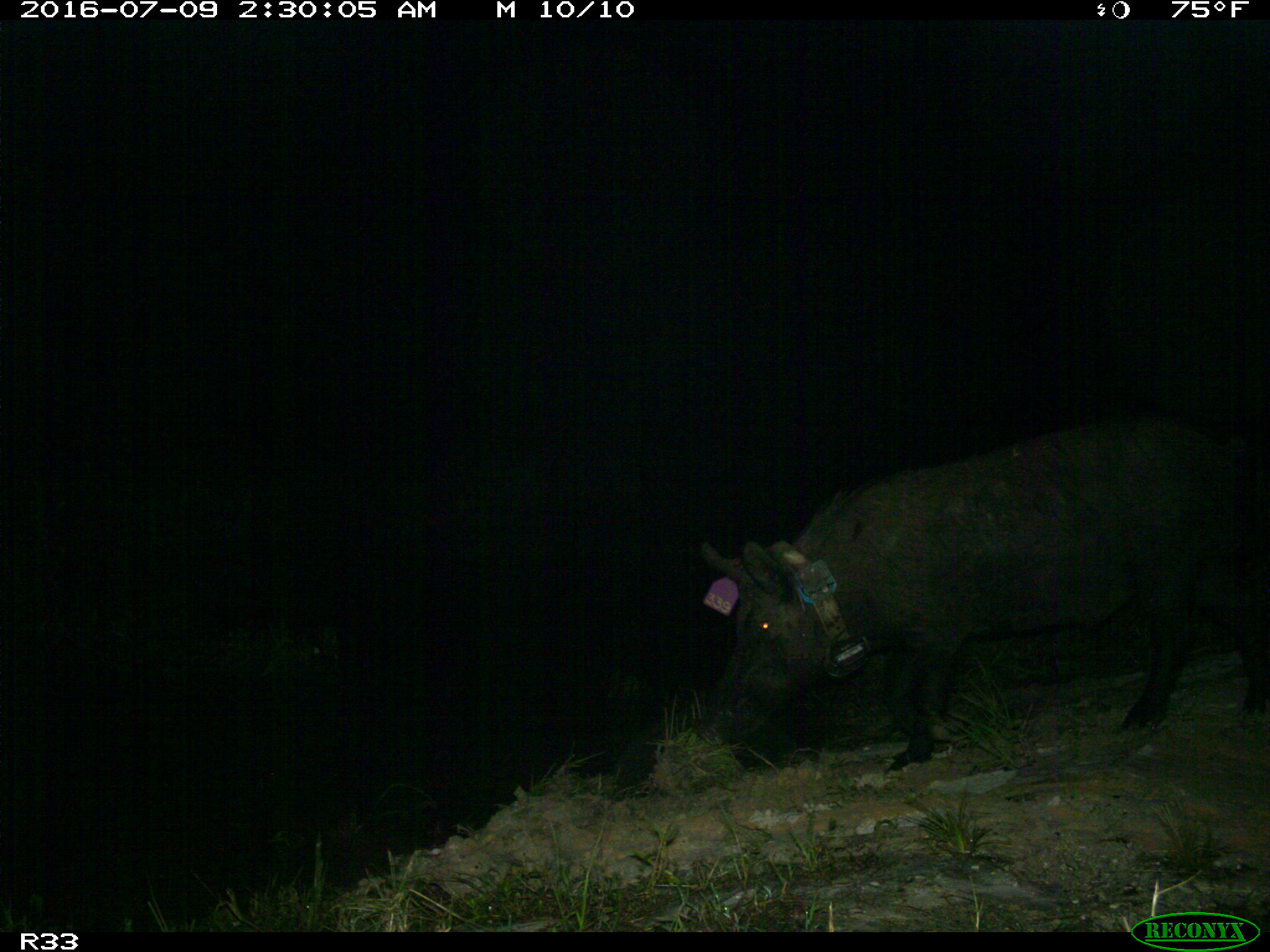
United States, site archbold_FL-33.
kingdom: Animalia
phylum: Chordata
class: Mammalia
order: Artiodactyla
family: Suidae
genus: Sus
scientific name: Sus scrofa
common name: wild boar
Sus scrofa (wild boar).